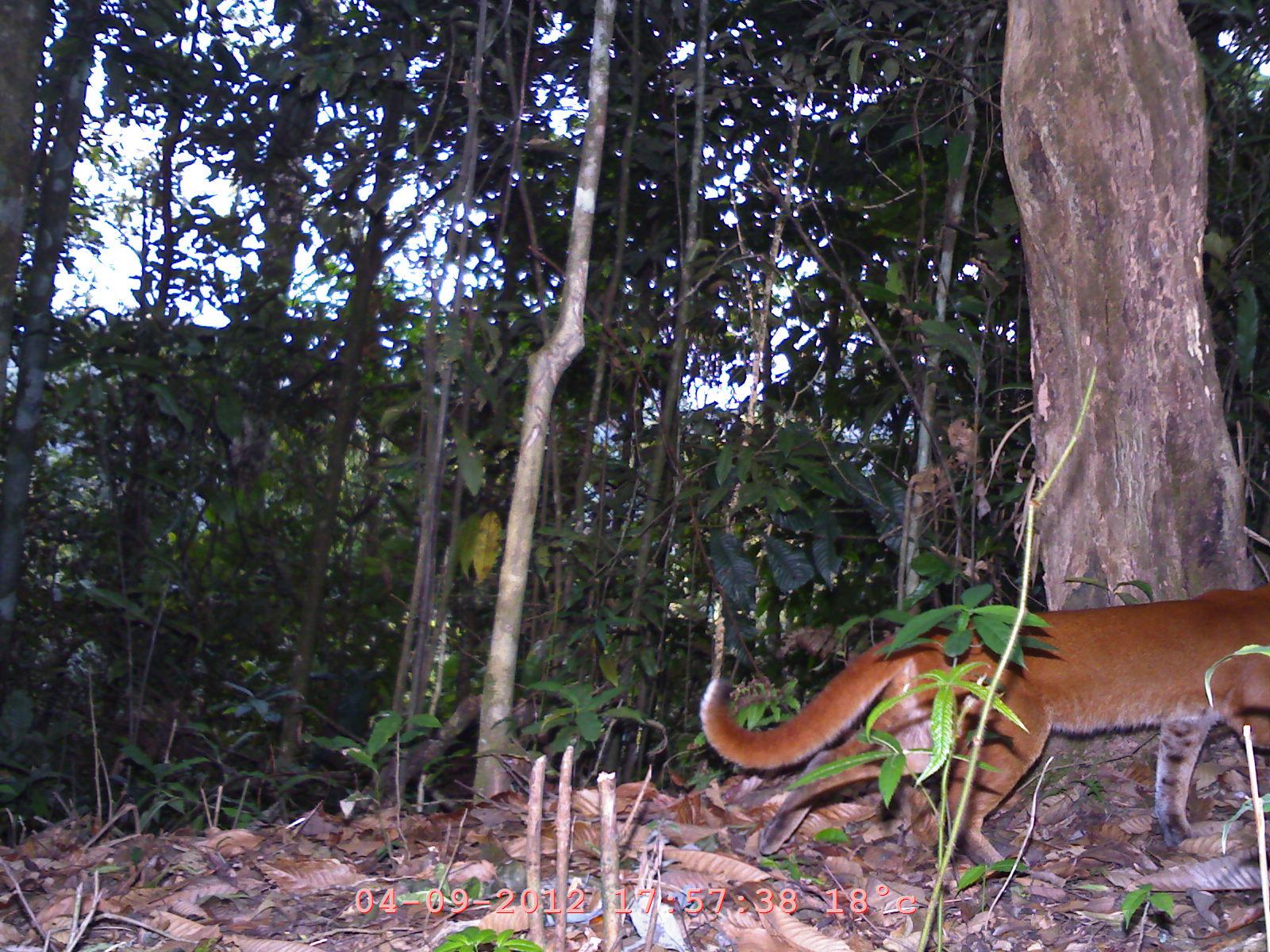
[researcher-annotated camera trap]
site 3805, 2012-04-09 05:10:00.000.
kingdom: Animalia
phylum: Chordata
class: Mammalia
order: Carnivora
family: Felidae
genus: Catopuma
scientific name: Catopuma temminckii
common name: asian golden cat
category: pardofelis temminckii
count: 1